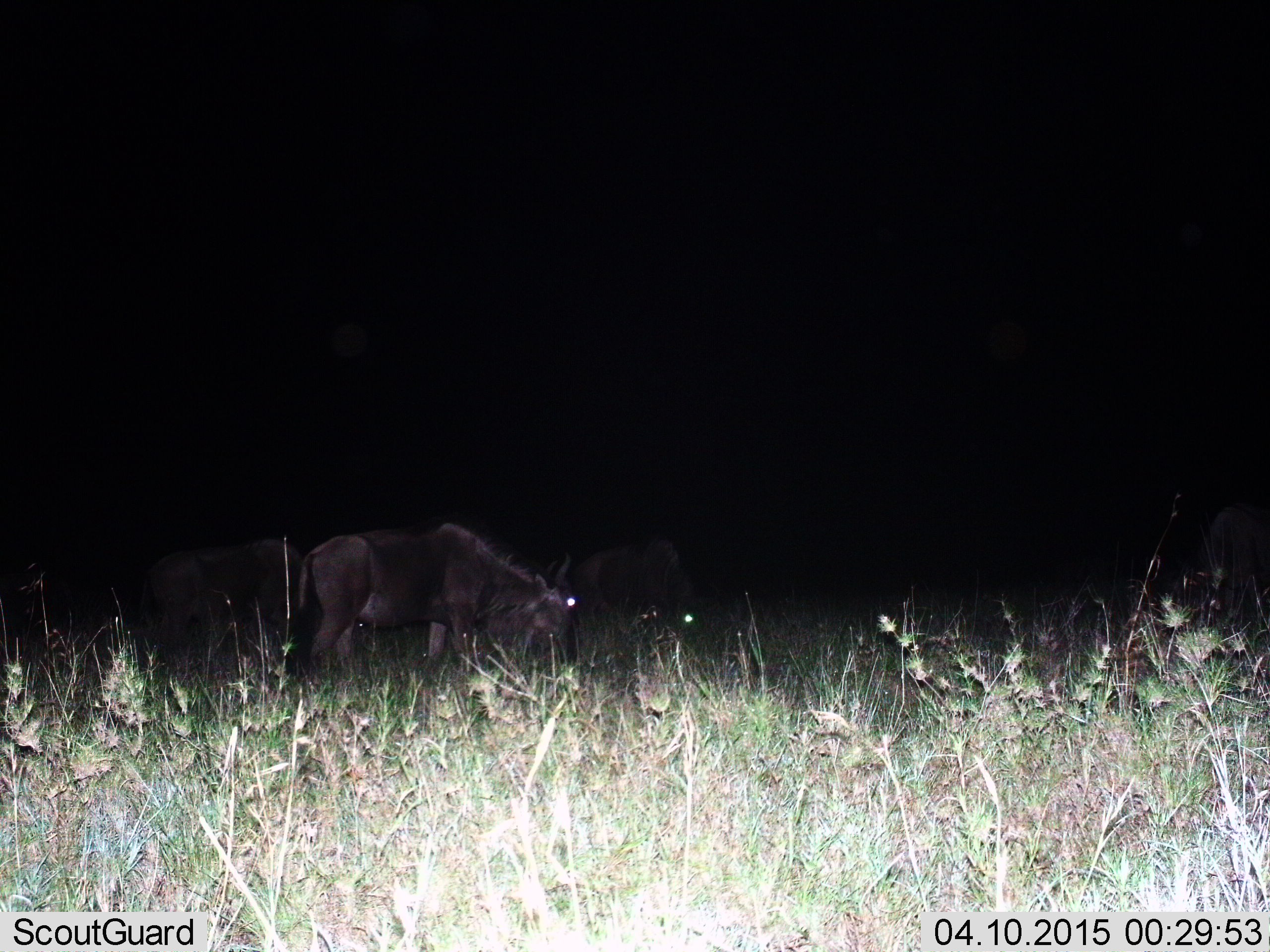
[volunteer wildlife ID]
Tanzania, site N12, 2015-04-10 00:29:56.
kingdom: Animalia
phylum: Chordata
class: Mammalia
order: Artiodactyla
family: Bovidae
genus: Connochaetes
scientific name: Connochaetes taurinus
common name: blue wildebeest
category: wildebeest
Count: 3.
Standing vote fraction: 40%.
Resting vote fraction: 0%.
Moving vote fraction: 10%.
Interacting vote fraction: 0%.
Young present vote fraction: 0%.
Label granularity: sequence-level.